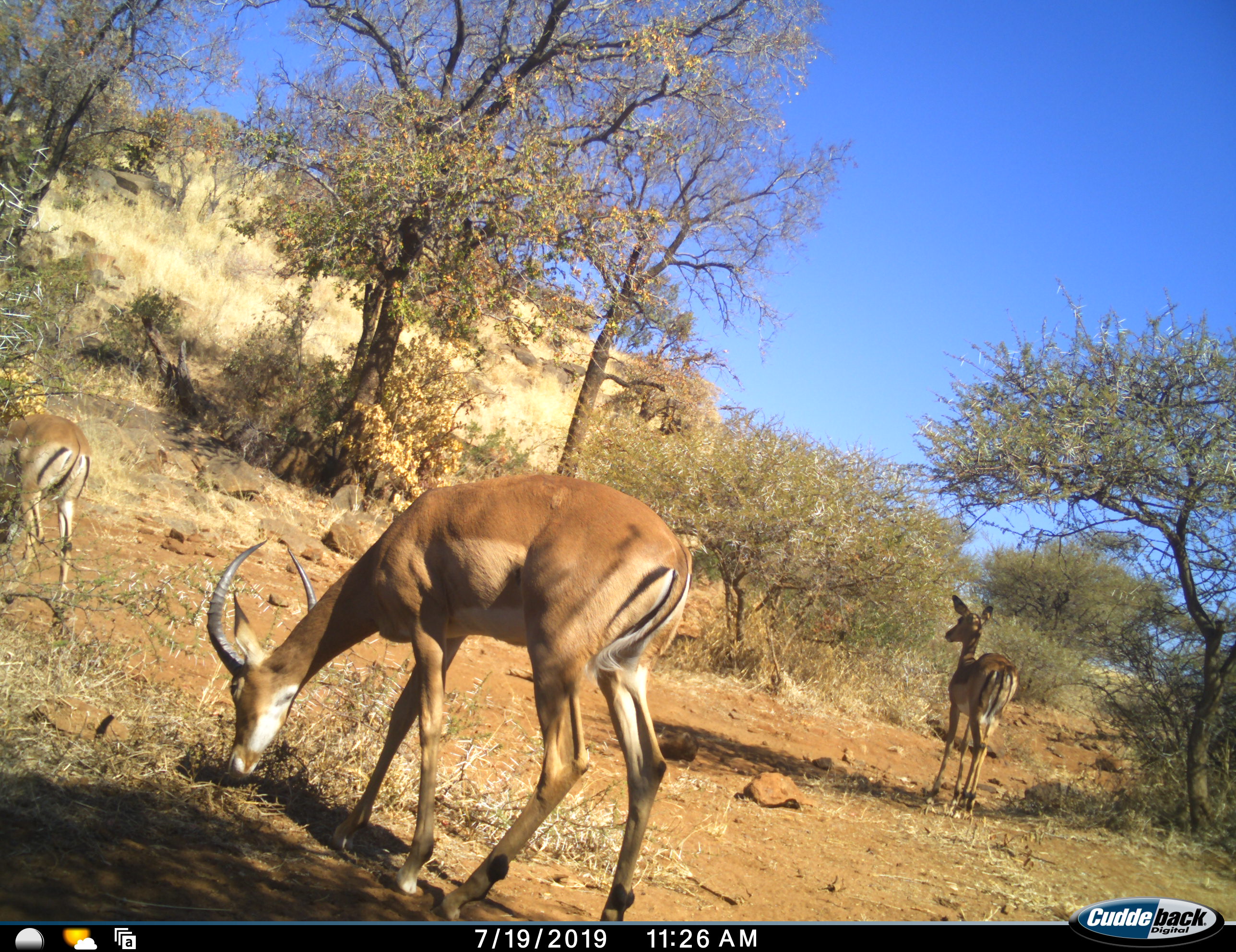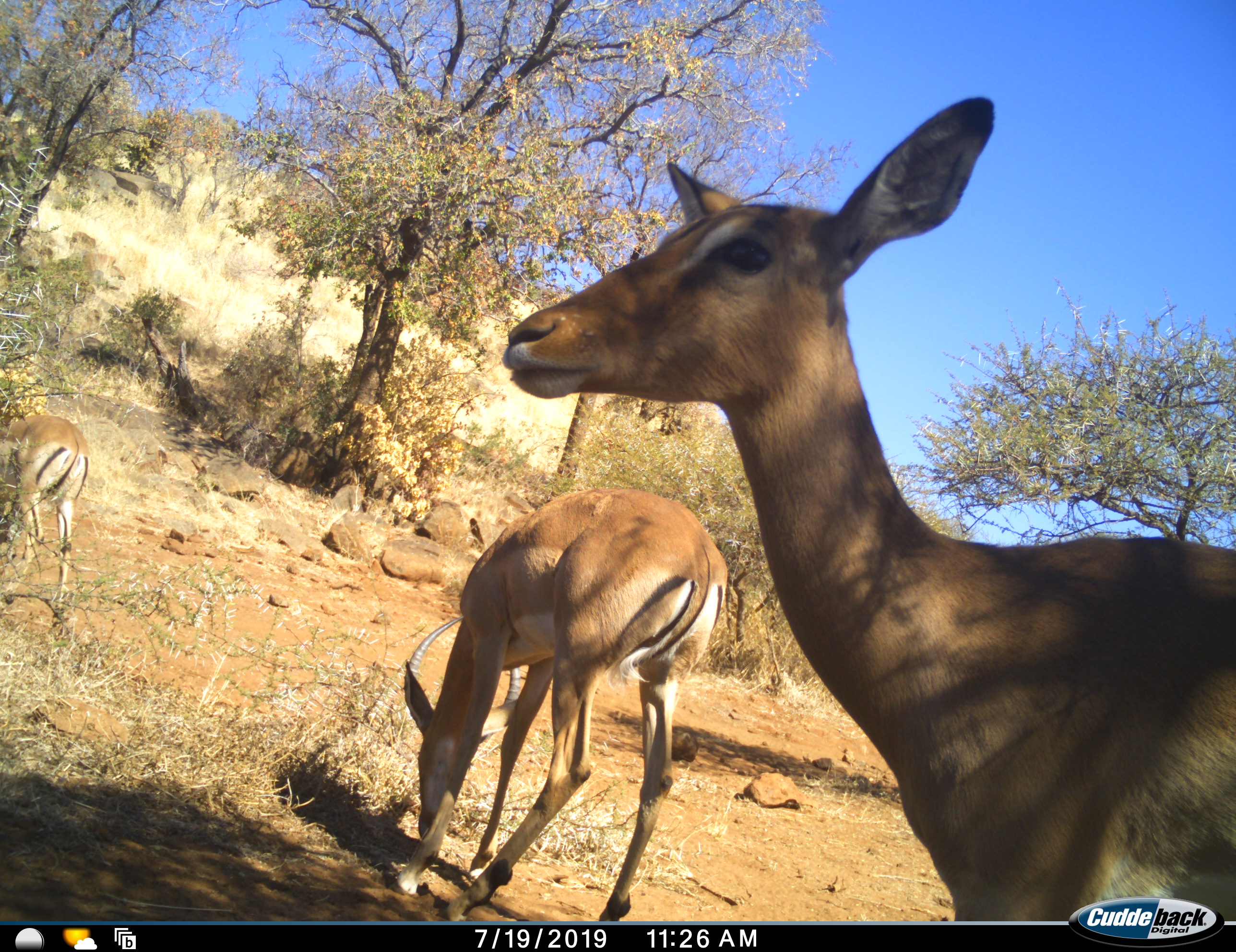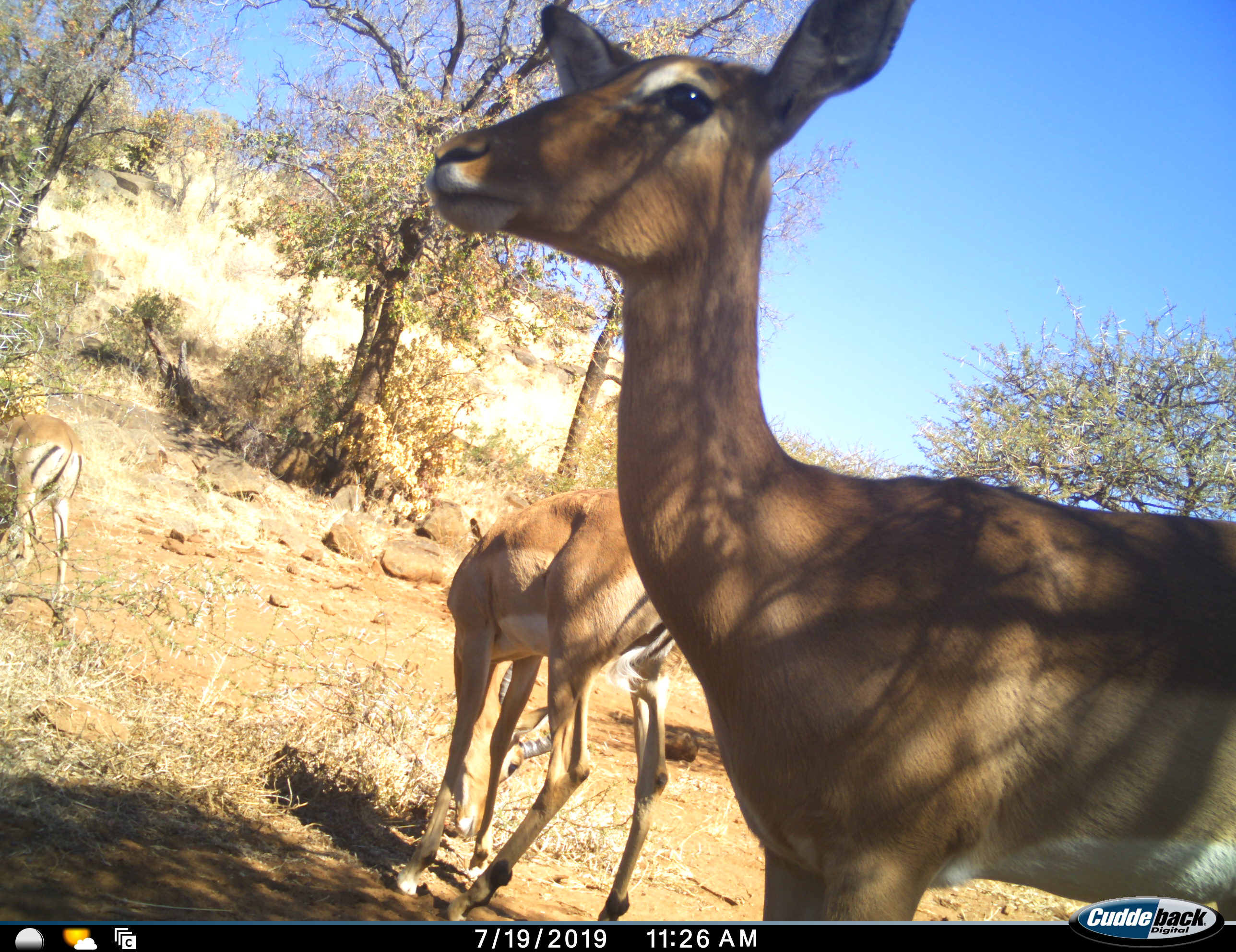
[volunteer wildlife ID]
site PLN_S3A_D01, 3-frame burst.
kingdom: Animalia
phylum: Chordata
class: Mammalia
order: Artiodactyla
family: Bovidae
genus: Aepyceros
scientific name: Aepyceros melampus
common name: impala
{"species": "impala (Aepyceros melampus)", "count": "4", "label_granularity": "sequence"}